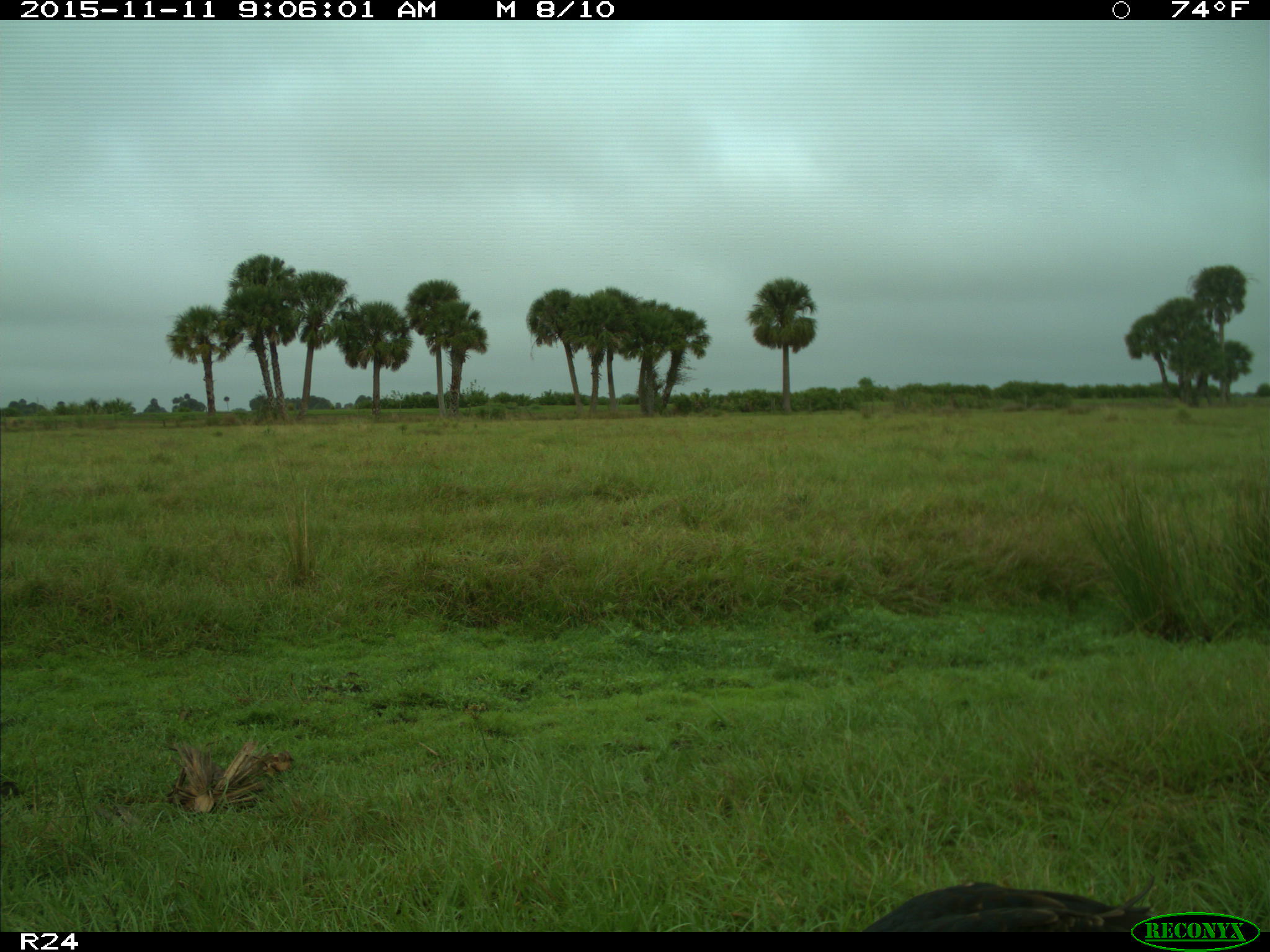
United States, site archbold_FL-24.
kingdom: Animalia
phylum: Chordata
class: Aves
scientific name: Aves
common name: birds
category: unidentified bird